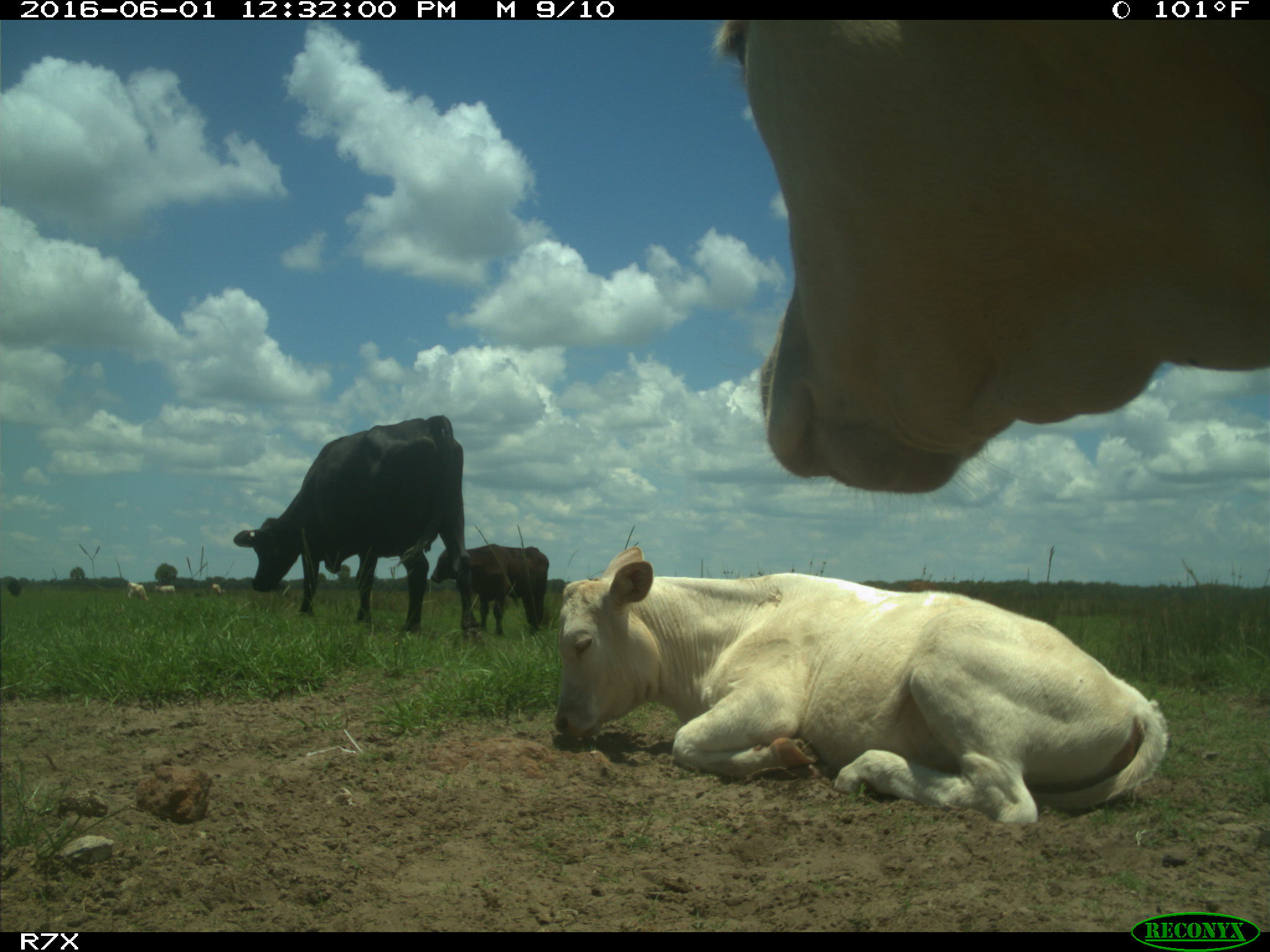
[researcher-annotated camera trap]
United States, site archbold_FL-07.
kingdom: Animalia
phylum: Chordata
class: Mammalia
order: Artiodactyla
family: Bovidae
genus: Bos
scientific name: Bos taurus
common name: domestic cow